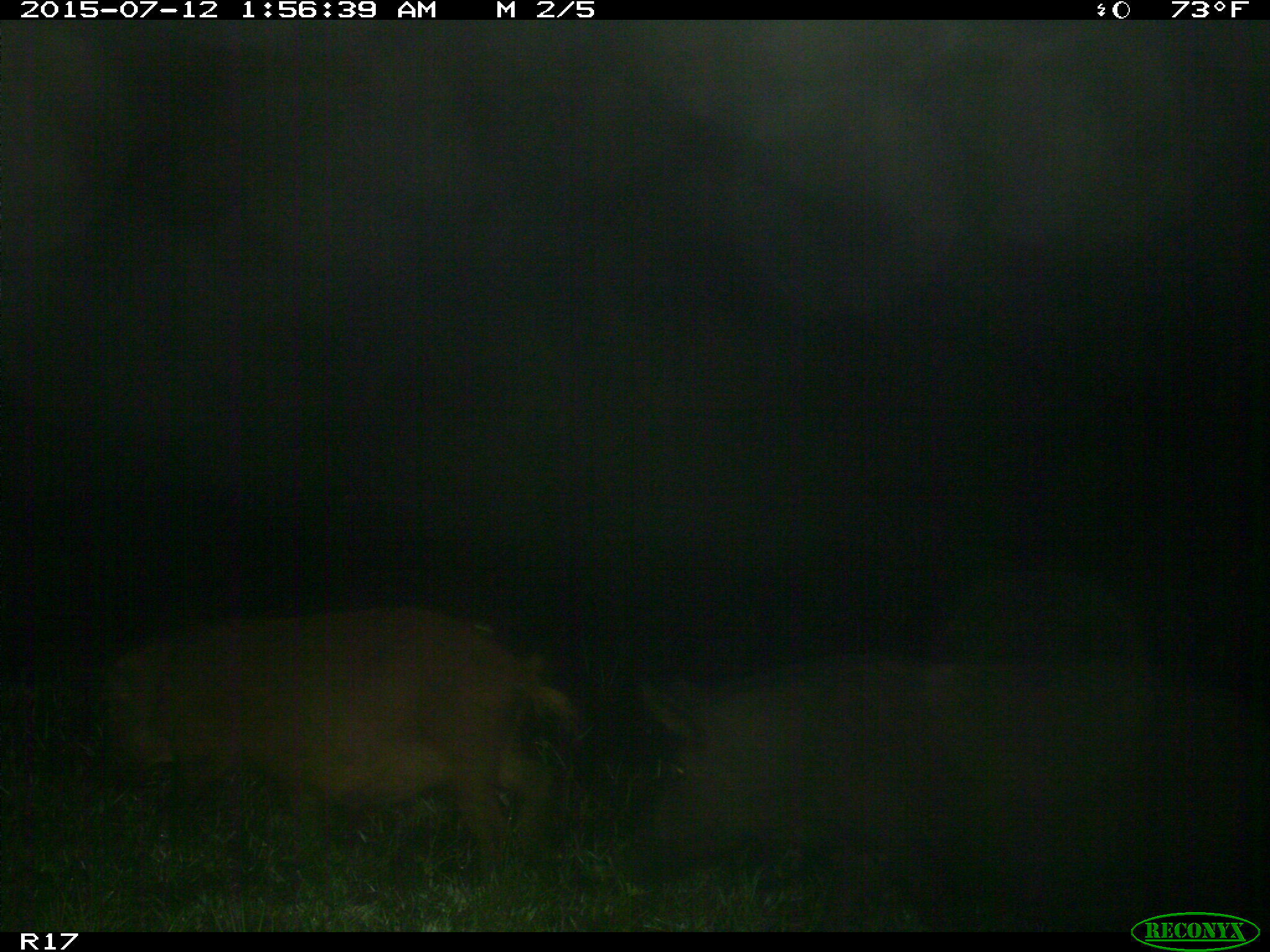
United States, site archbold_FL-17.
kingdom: Animalia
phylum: Chordata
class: Mammalia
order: Artiodactyla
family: Suidae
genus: Sus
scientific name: Sus scrofa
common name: wild boar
Sus scrofa (wild boar).